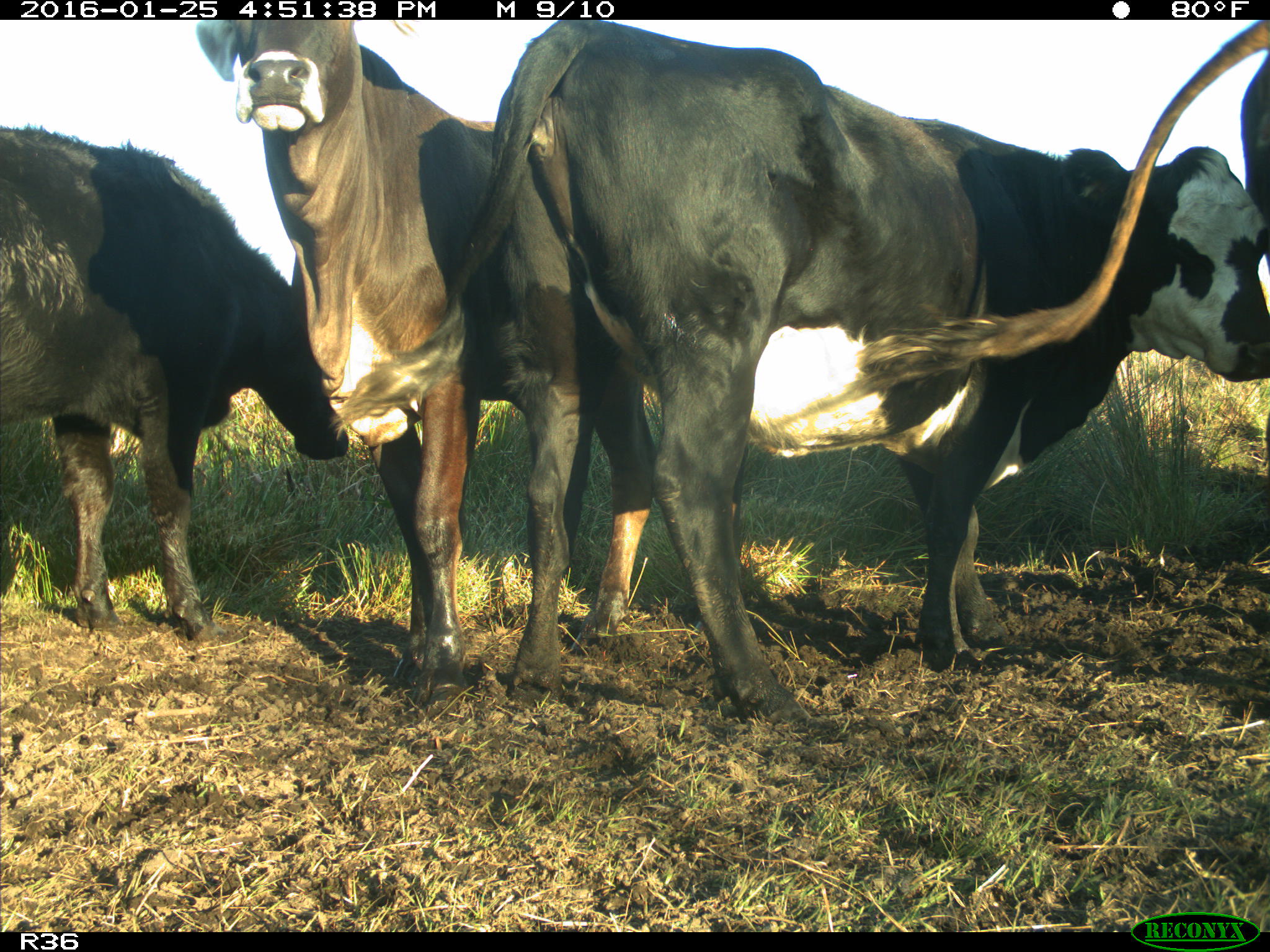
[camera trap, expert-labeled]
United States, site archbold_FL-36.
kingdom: Animalia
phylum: Chordata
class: Mammalia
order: Artiodactyla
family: Bovidae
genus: Bos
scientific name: Bos taurus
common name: domestic cow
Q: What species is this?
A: Bos taurus (domestic cow).